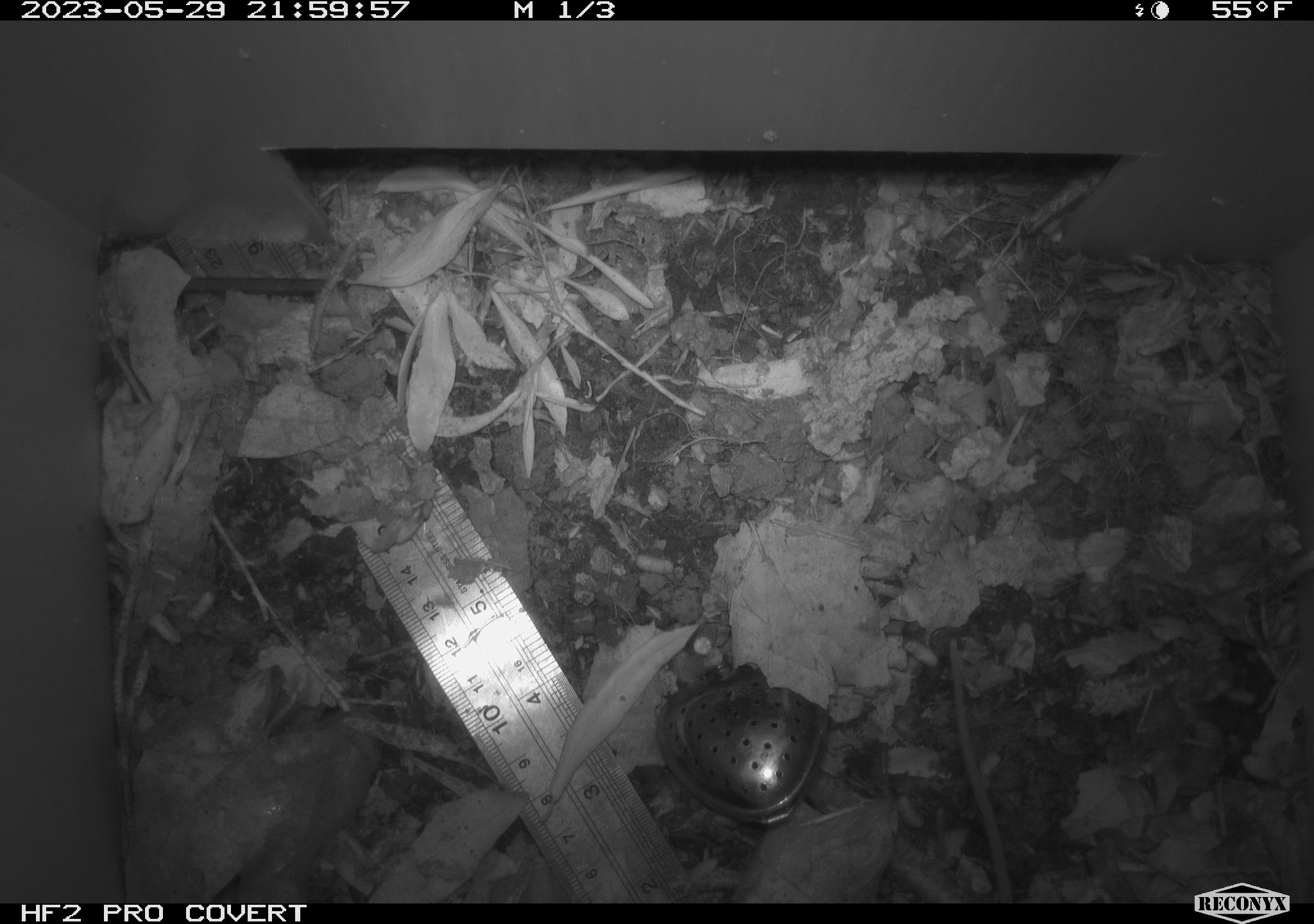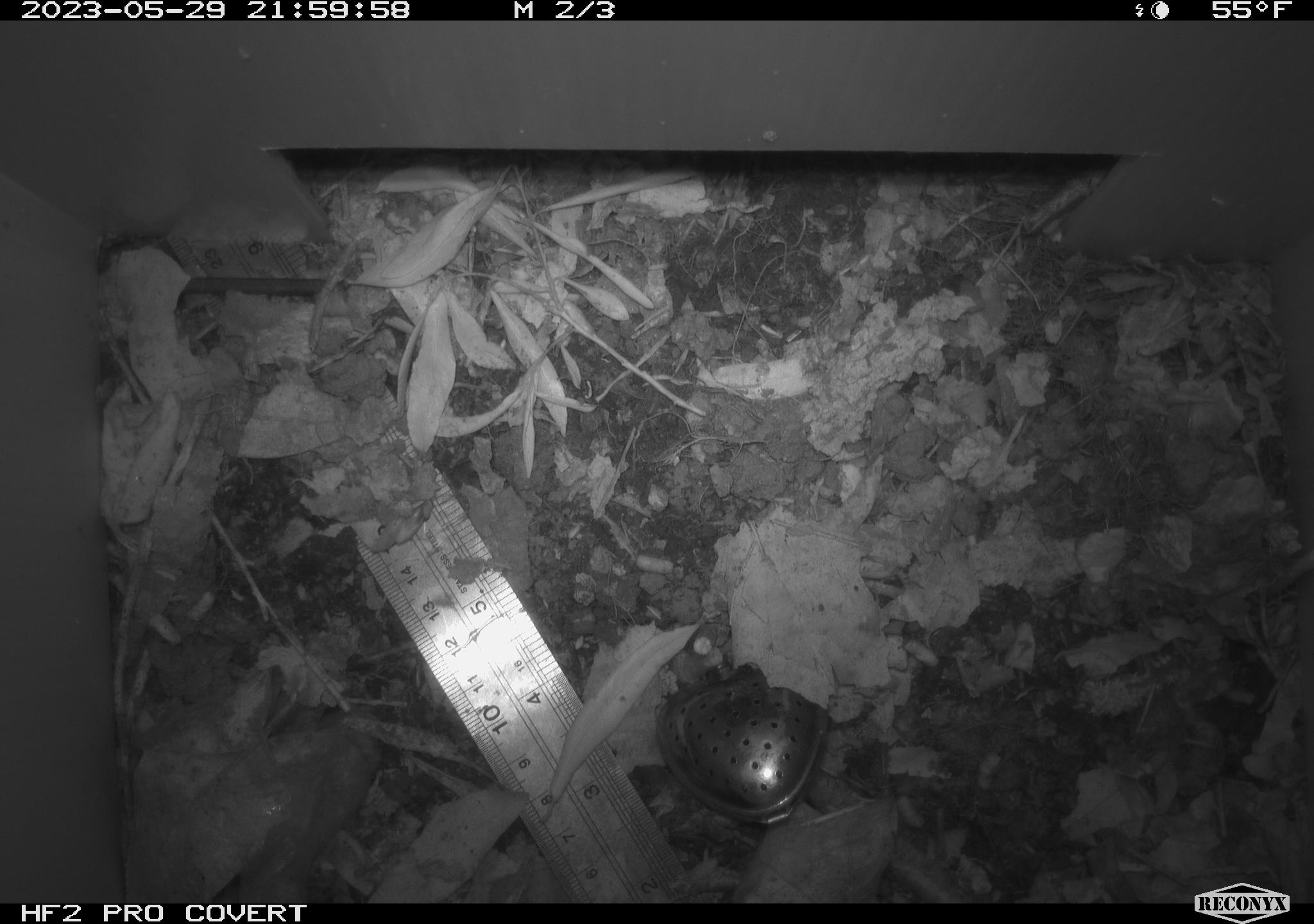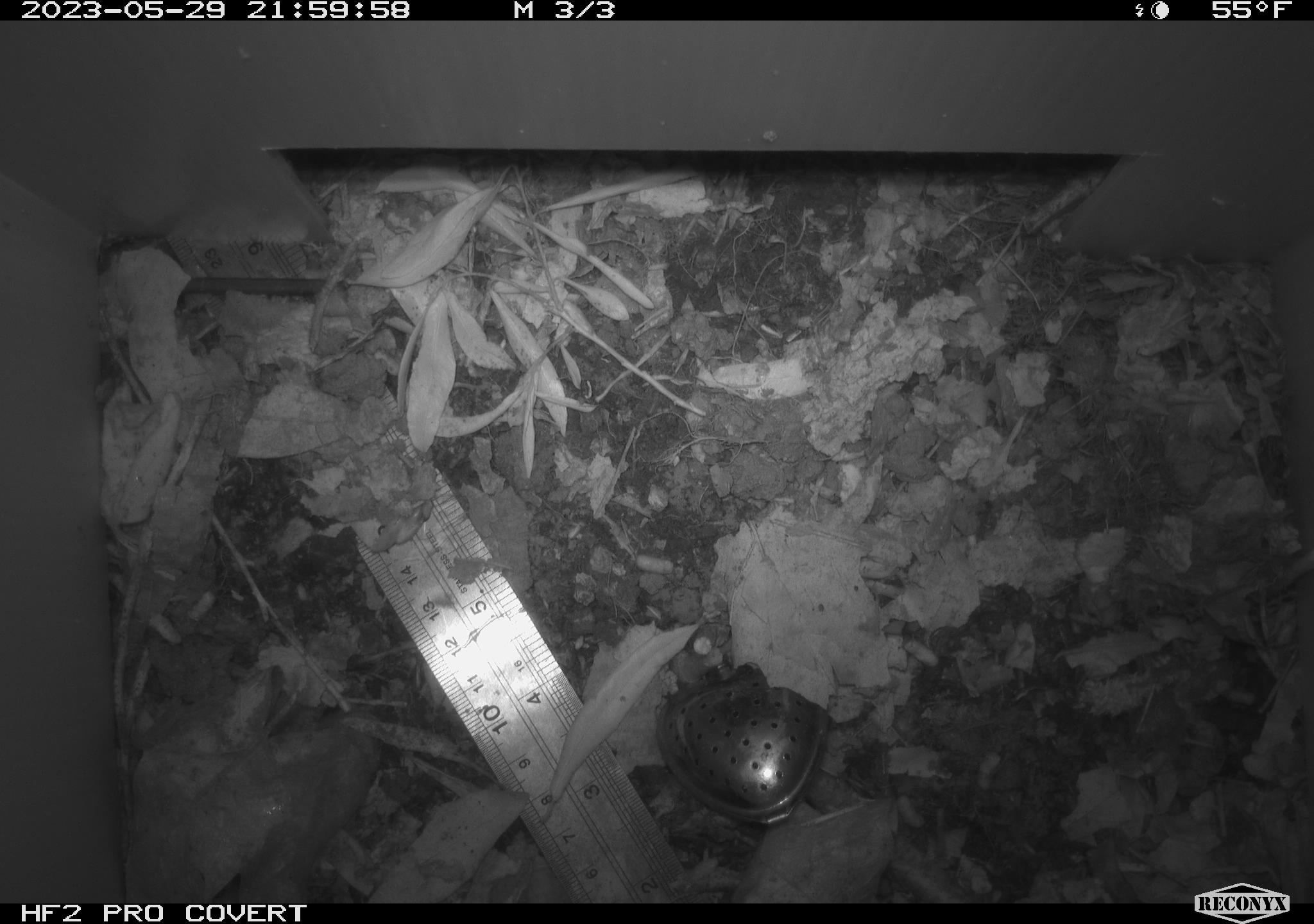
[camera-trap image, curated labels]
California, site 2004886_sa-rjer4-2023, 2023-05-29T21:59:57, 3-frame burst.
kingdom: Animalia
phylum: Chordata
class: Mammalia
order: Rodentia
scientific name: Rodentia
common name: mouse species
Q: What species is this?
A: Mouse species (Rodentia).